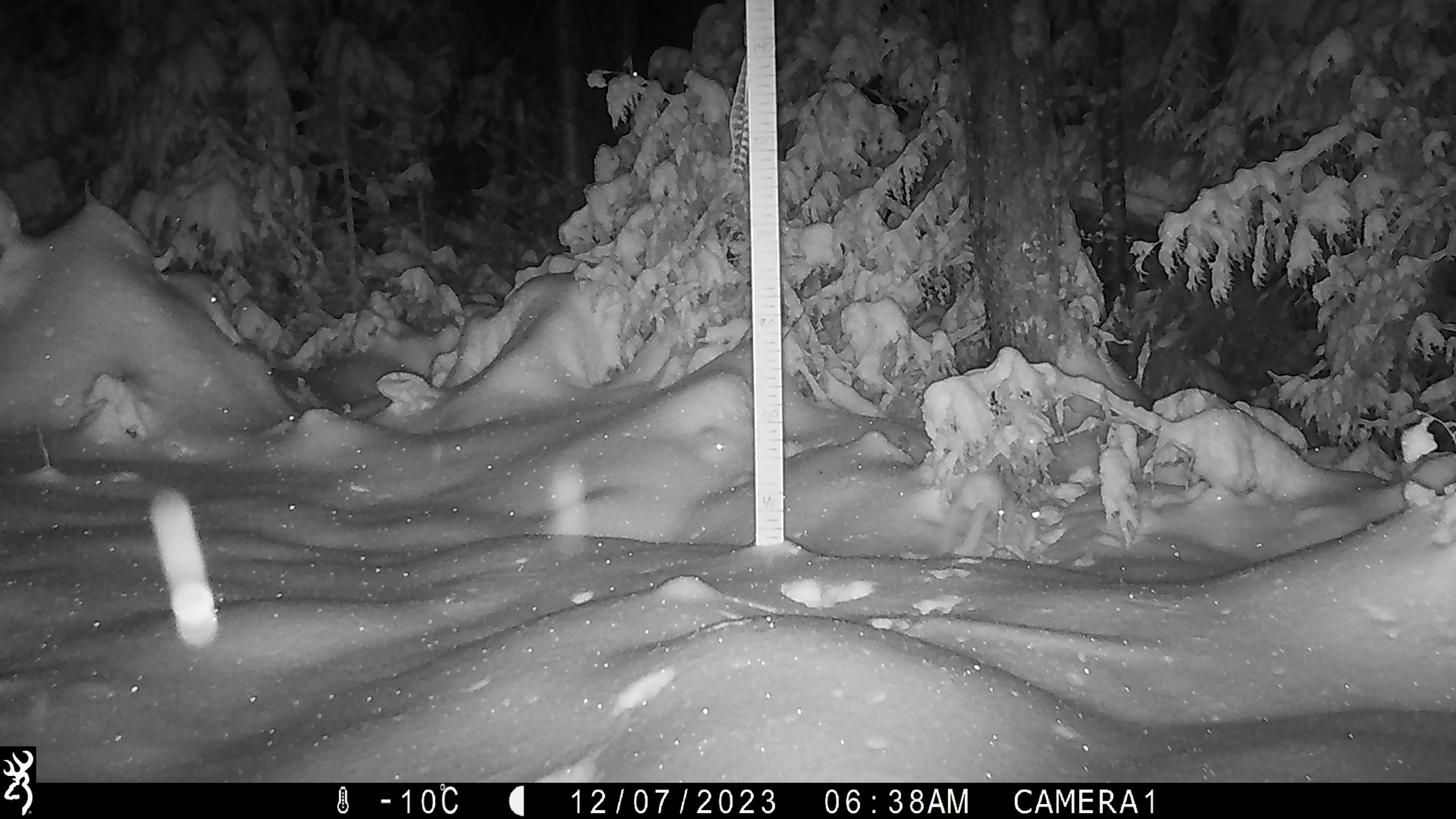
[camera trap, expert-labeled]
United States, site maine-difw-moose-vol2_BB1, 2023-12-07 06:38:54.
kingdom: Animalia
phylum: Chordata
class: Mammalia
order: Lagomorpha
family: Leporidae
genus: Lepus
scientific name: Lepus americanus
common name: snowshoe hare